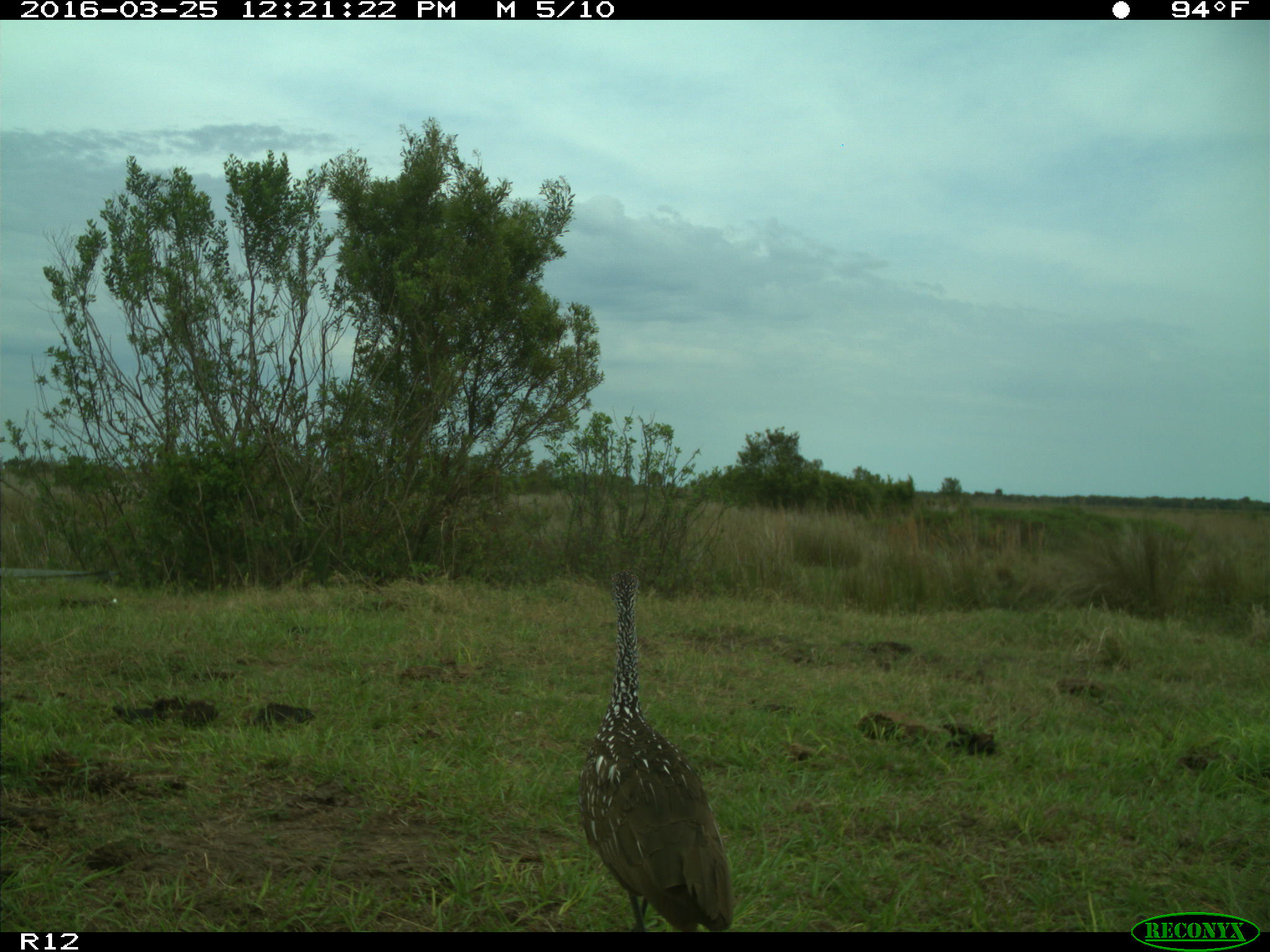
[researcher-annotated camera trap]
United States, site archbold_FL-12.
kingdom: Animalia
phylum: Chordata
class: Aves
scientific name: Aves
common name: birds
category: unidentified bird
Unidentified bird (birds) (Aves).